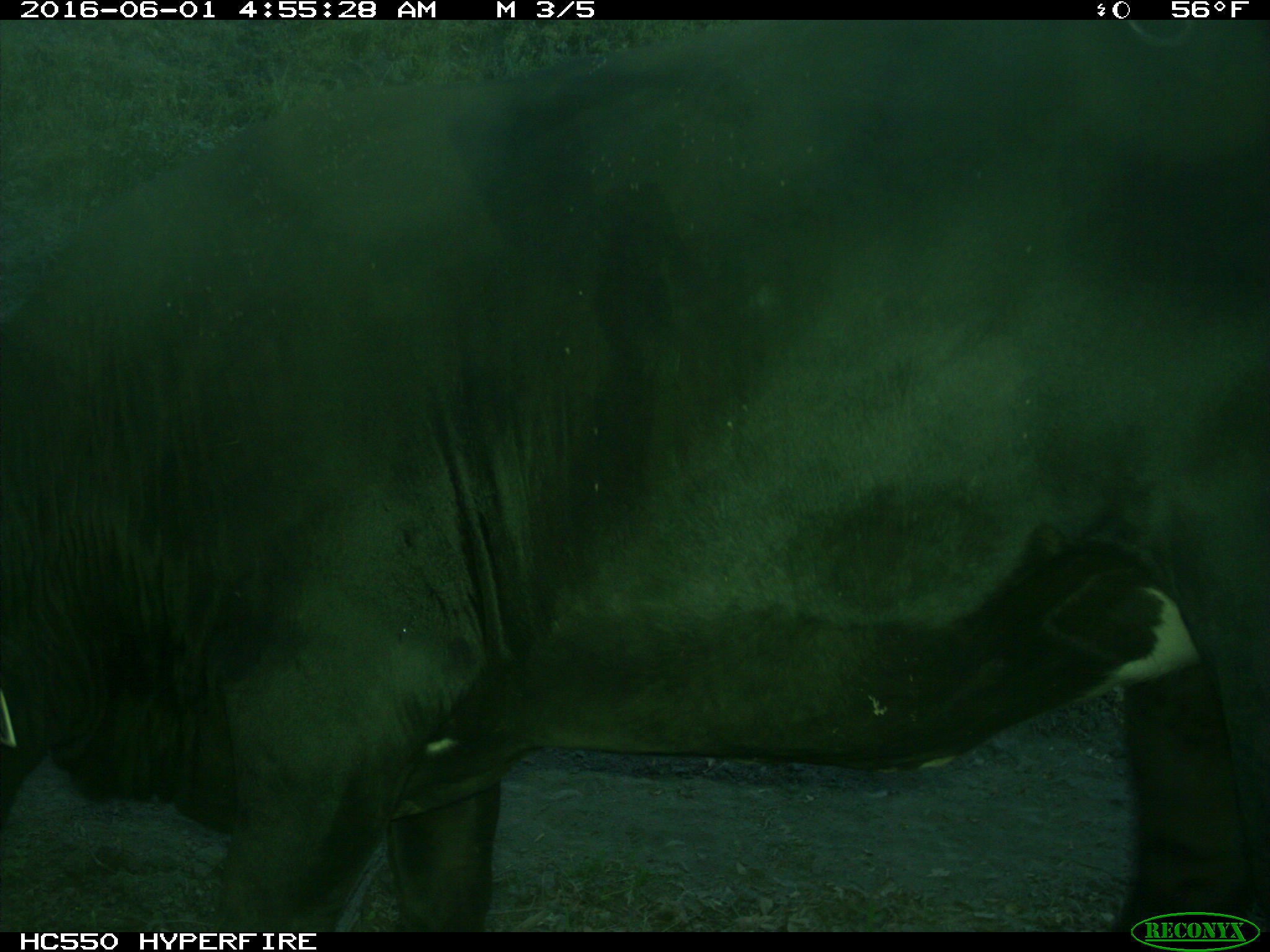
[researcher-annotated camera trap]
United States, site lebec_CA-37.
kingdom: Animalia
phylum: Chordata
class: Mammalia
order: Artiodactyla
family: Bovidae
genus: Bos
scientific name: Bos taurus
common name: domestic cow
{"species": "Bos taurus (domestic cow)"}